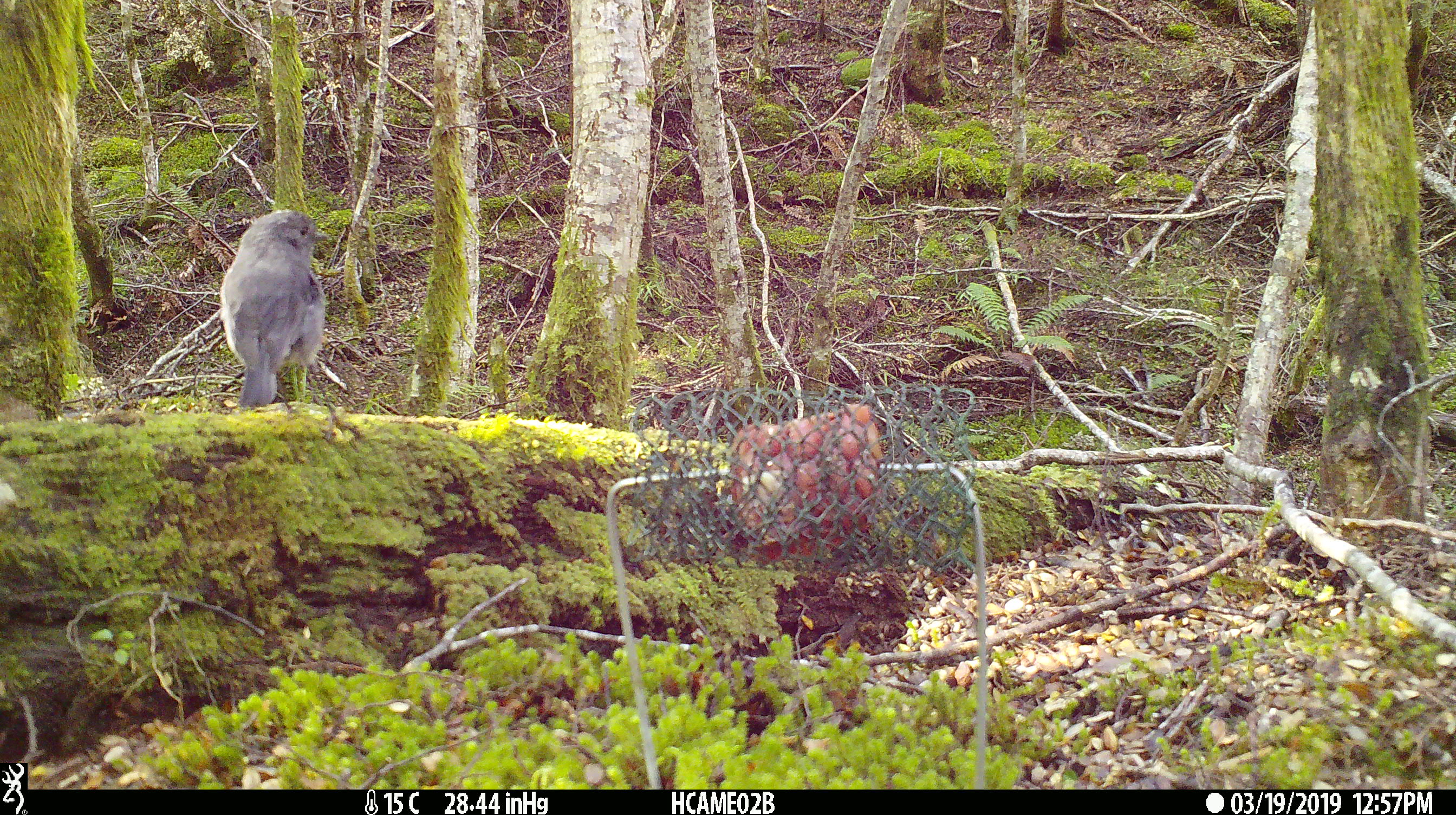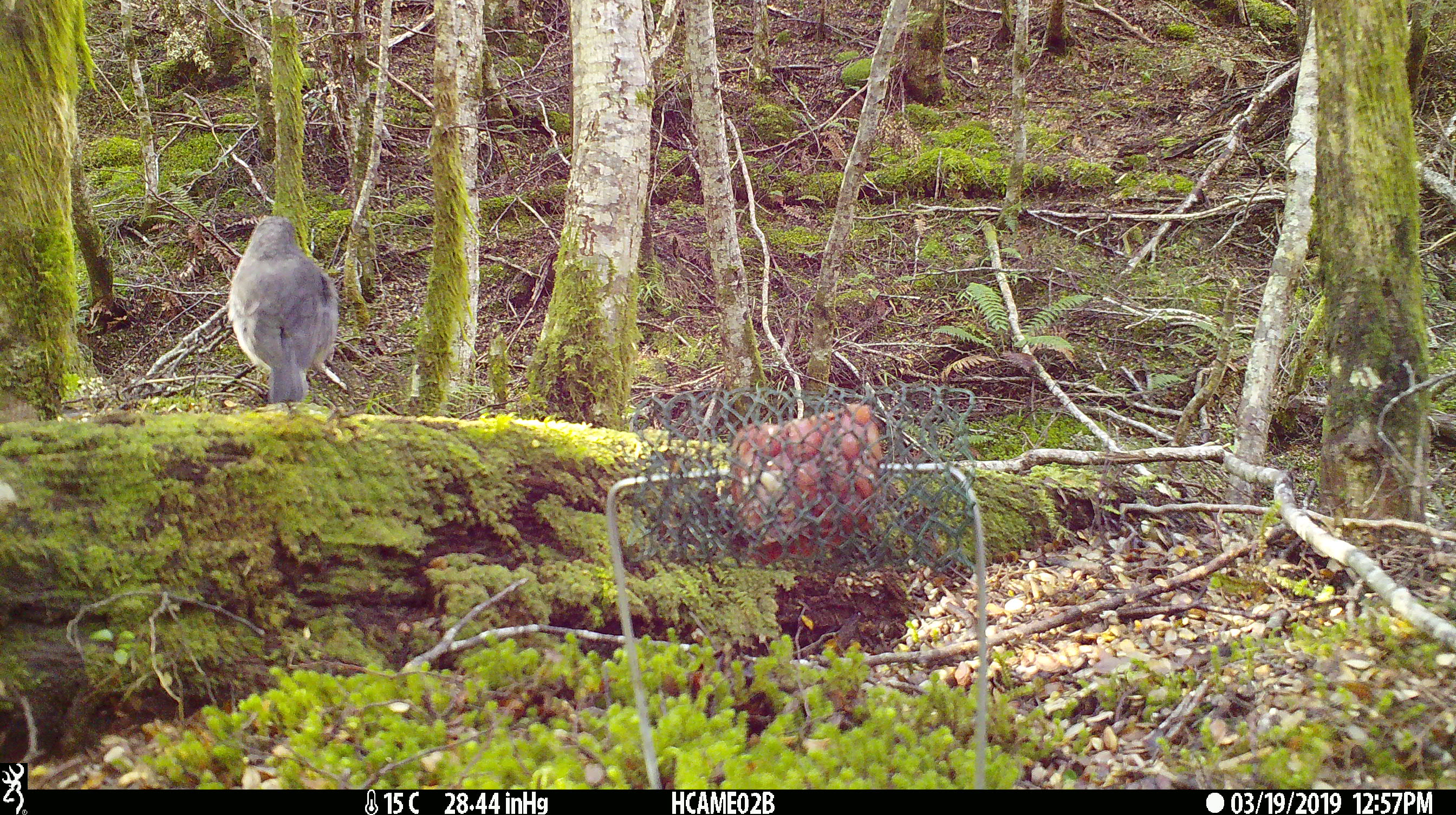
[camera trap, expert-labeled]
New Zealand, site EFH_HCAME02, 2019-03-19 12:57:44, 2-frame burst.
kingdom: Animalia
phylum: Chordata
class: Aves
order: Passeriformes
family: Petroicidae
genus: Petroica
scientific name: Petroica australis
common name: new zealand robin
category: robin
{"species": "robin (new zealand robin) (Petroica australis)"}